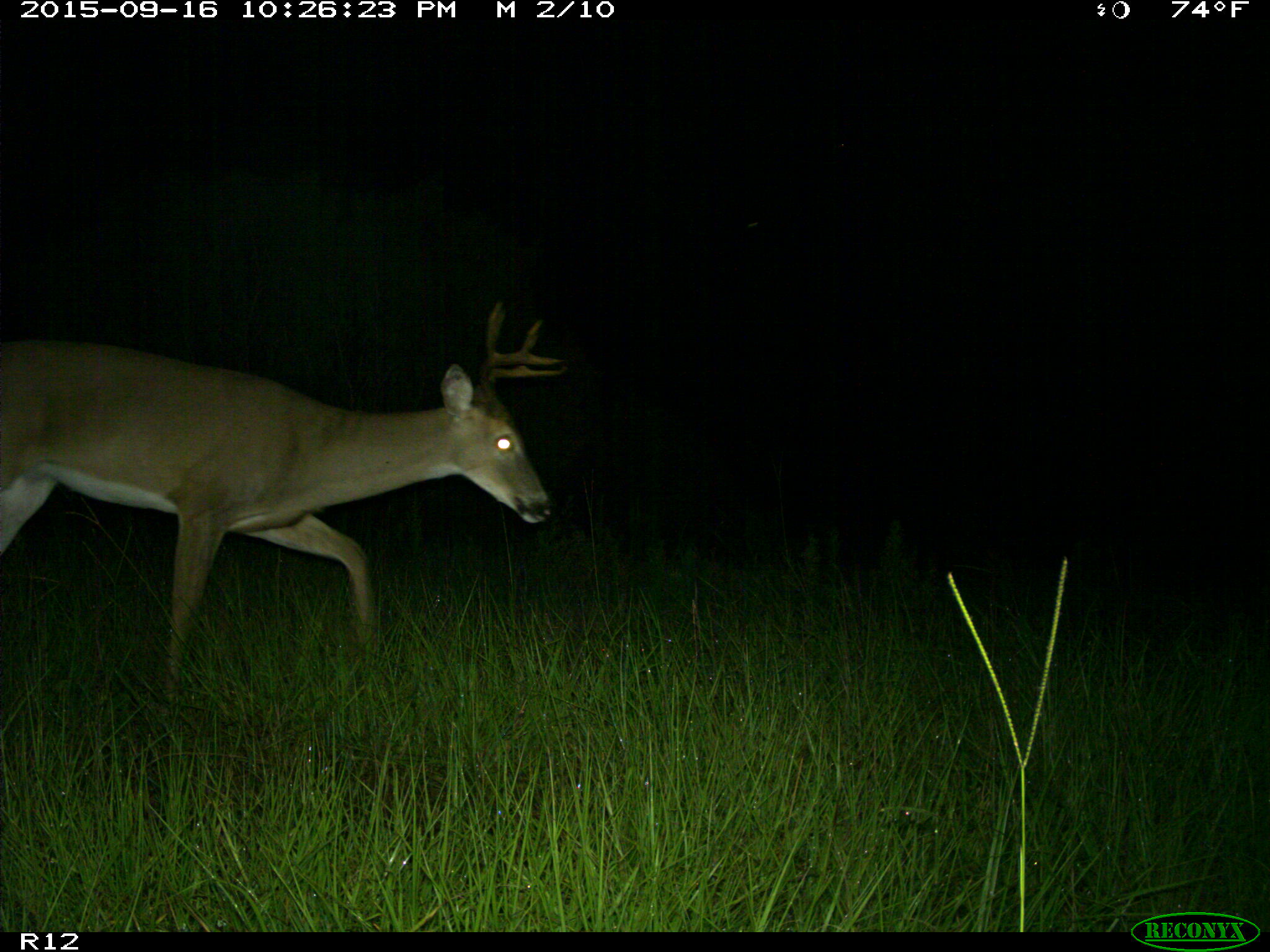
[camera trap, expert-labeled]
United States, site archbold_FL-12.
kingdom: Animalia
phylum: Chordata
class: Mammalia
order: Artiodactyla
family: Cervidae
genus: Odocoileus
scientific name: Odocoileus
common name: deer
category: unidentified deer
Unidentified deer (deer) (Odocoileus).